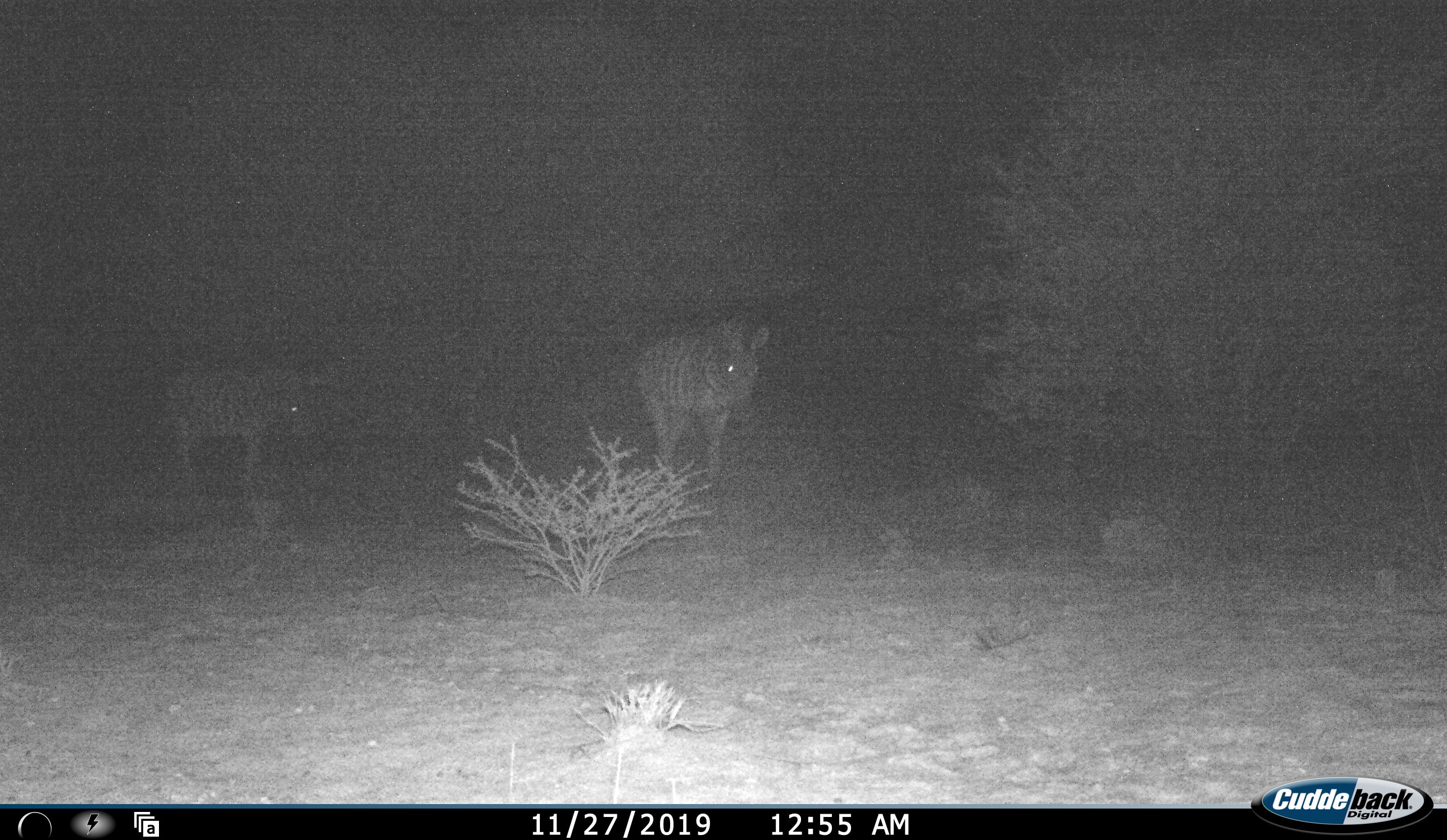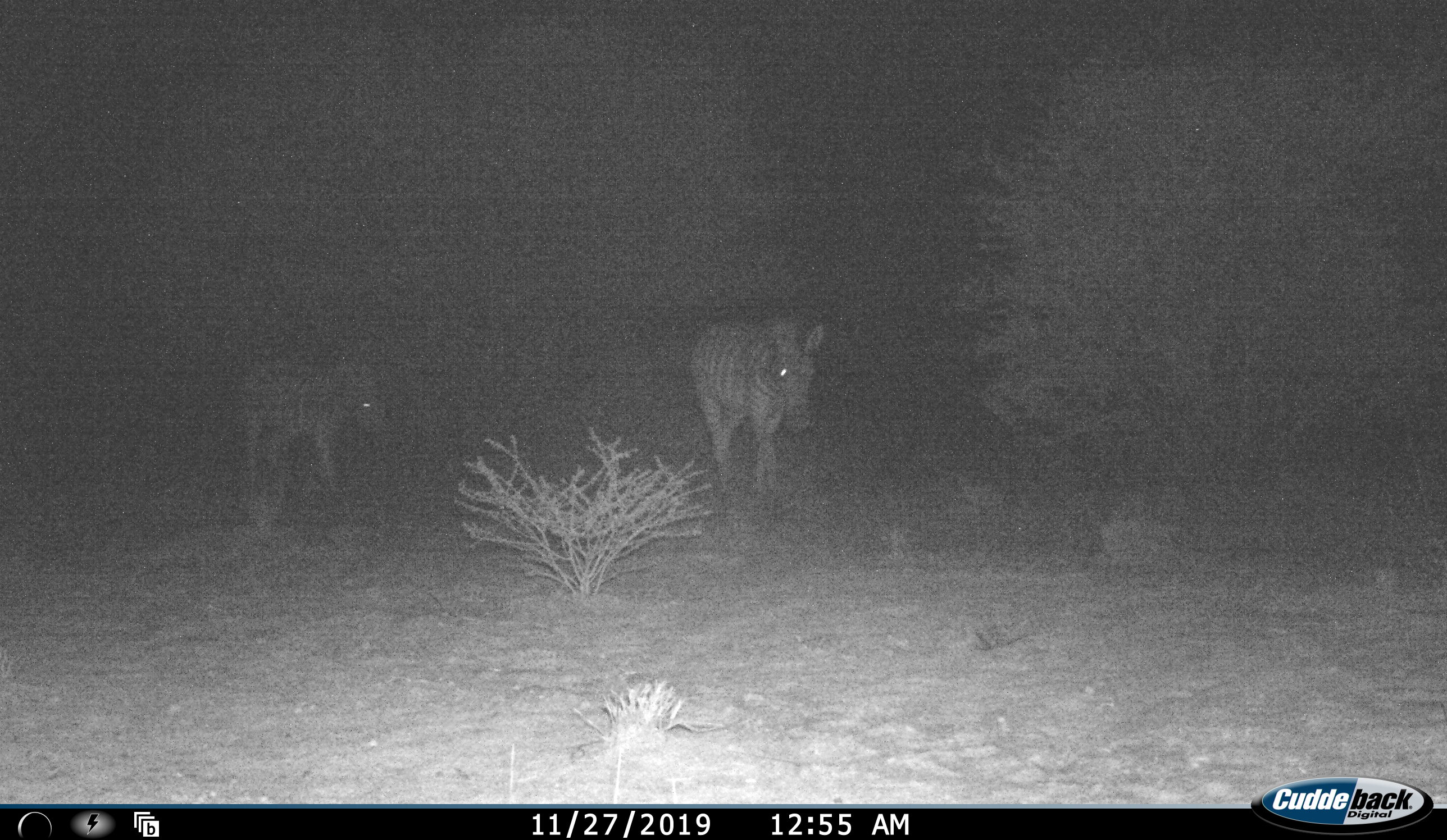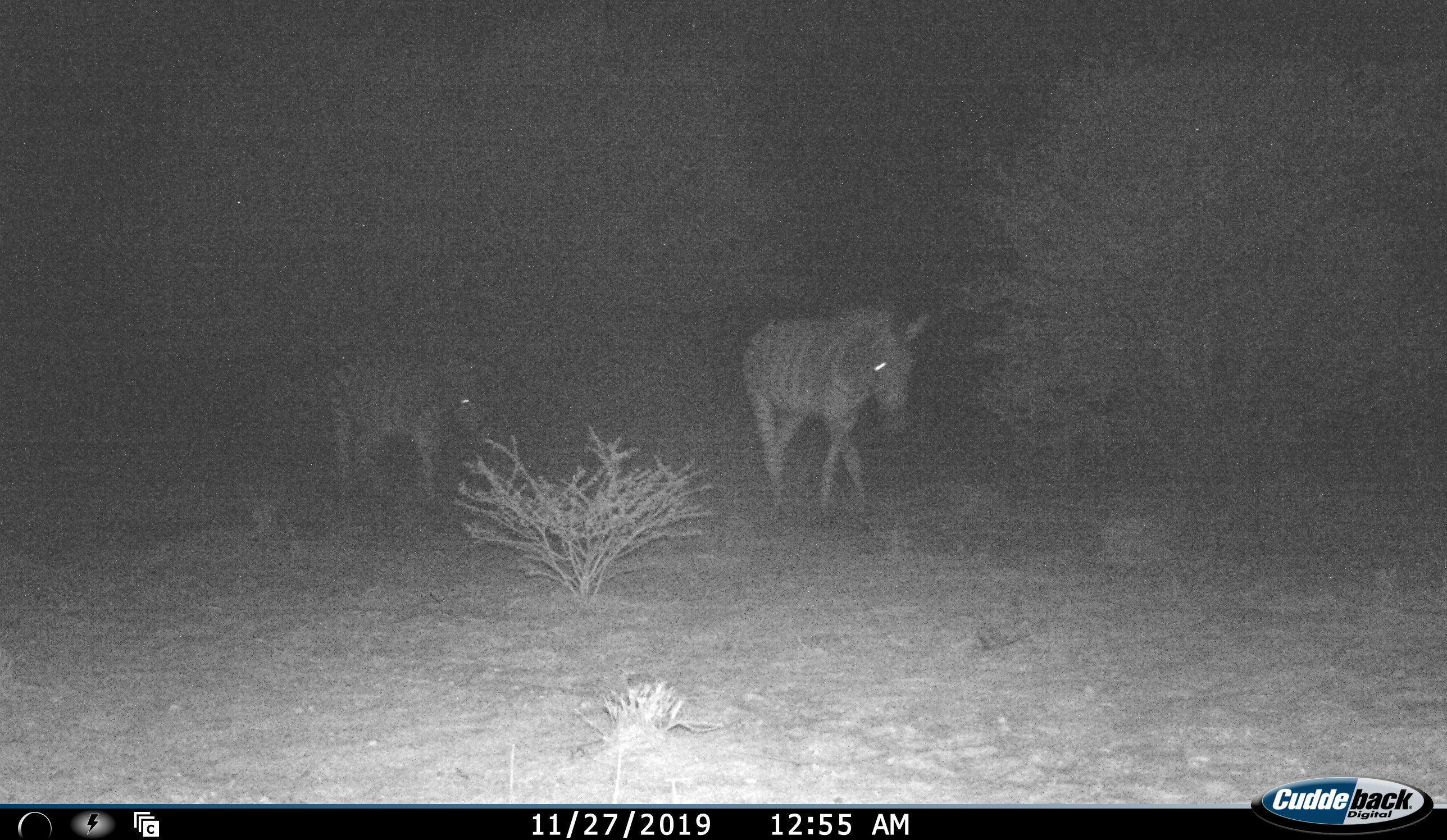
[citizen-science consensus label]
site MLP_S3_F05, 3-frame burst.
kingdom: Animalia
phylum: Chordata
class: Mammalia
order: Perissodactyla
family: Equidae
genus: Equus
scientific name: Equus quagga burchellii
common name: burchell's zebra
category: zebraburchells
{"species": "zebraburchells (burchell's zebra) (Equus quagga burchellii)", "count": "2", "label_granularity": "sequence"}